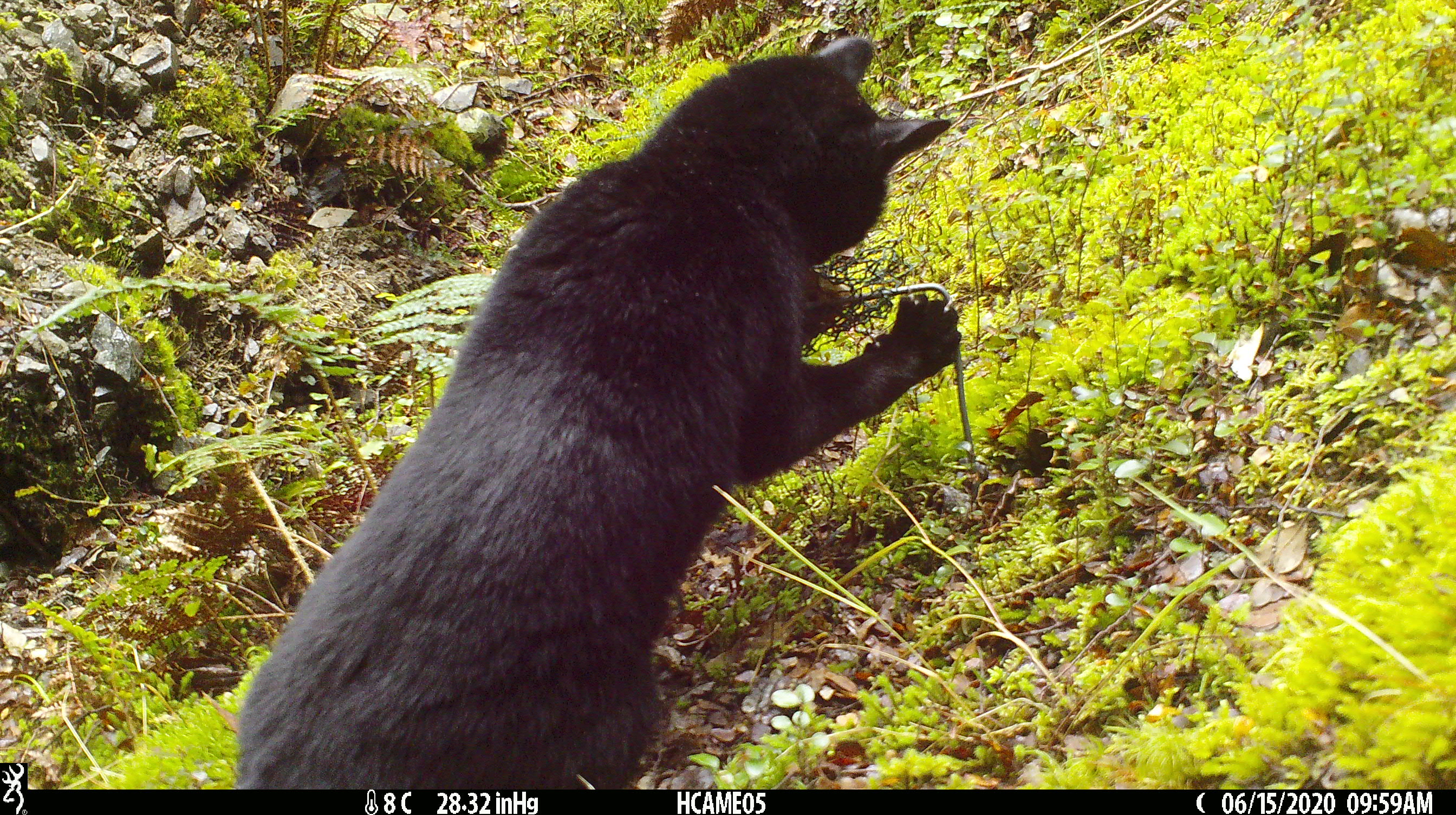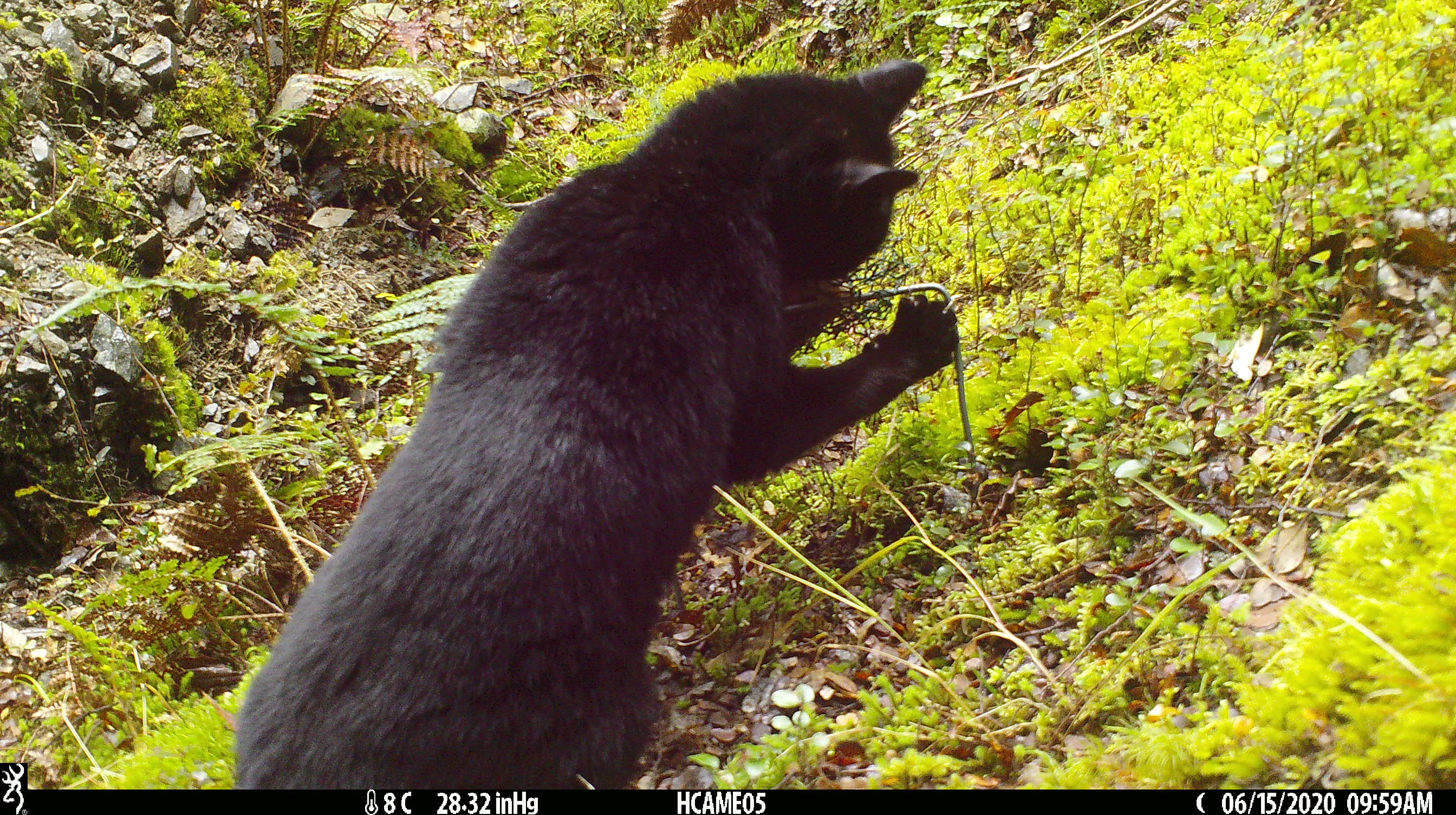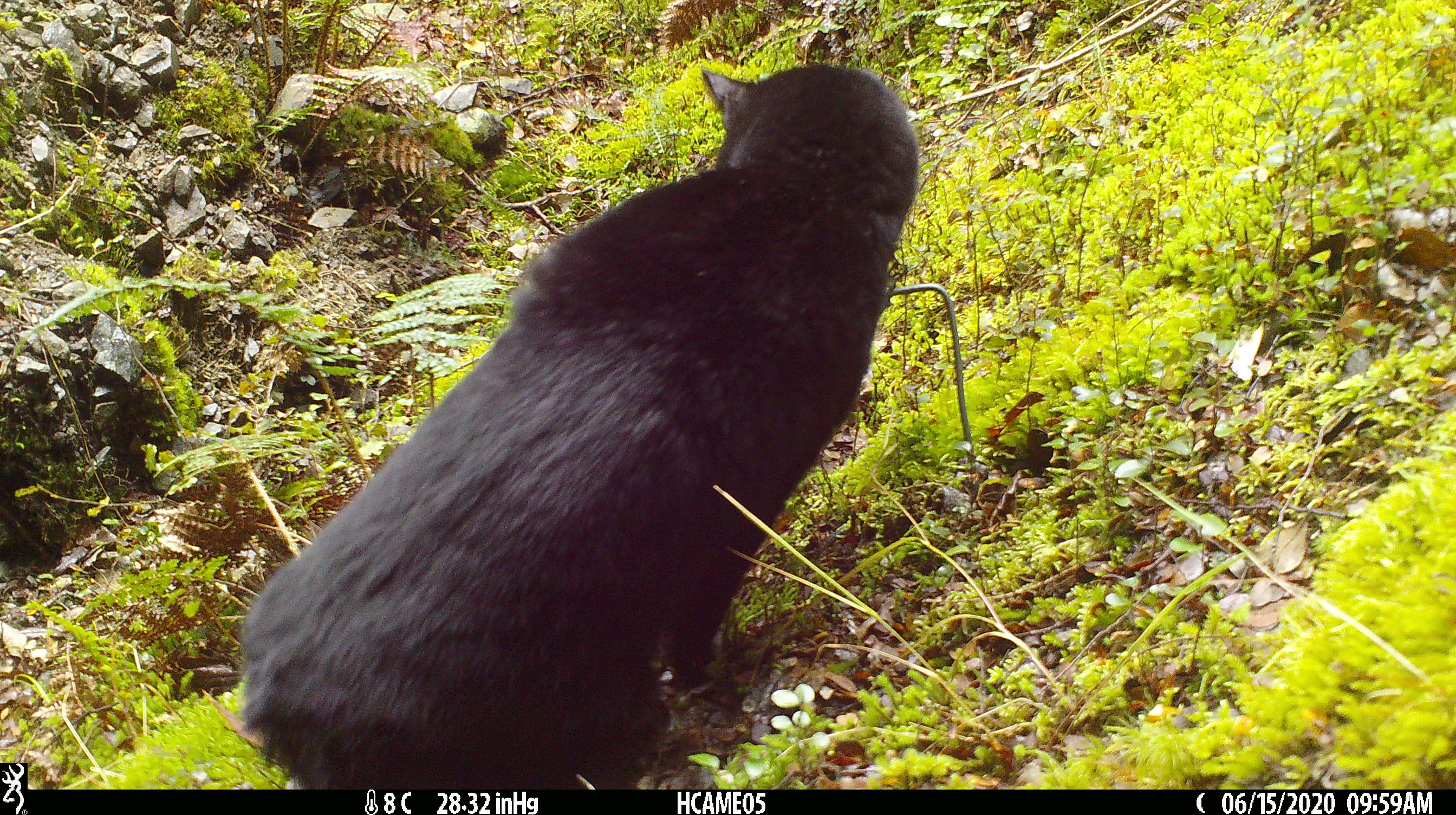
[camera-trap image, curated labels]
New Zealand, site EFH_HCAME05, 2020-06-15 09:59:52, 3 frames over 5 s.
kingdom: Animalia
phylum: Chordata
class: Mammalia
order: Carnivora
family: Felidae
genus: Felis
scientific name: Felis catus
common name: domestic cat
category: cat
Cat (domestic cat) (Felis catus).